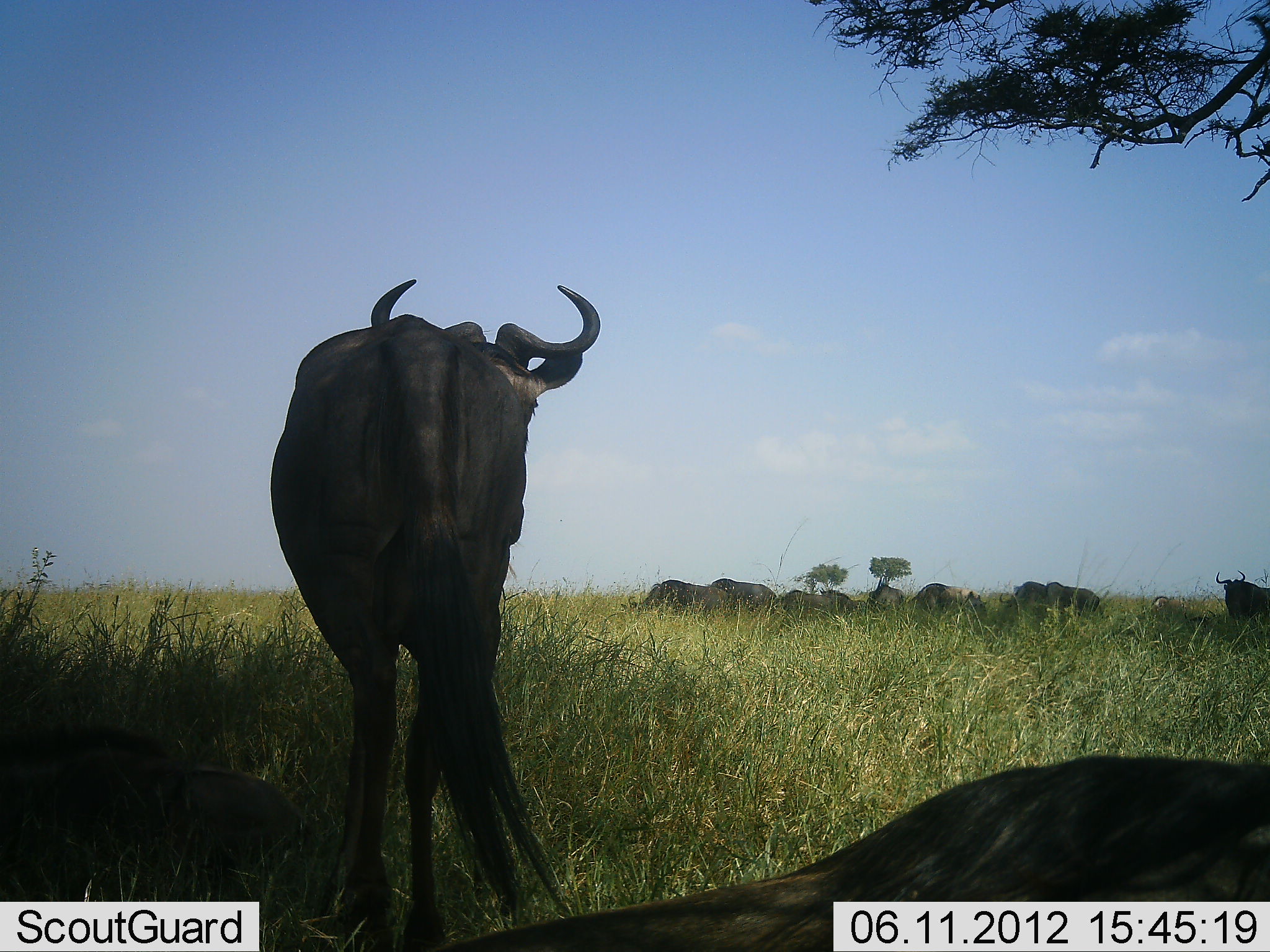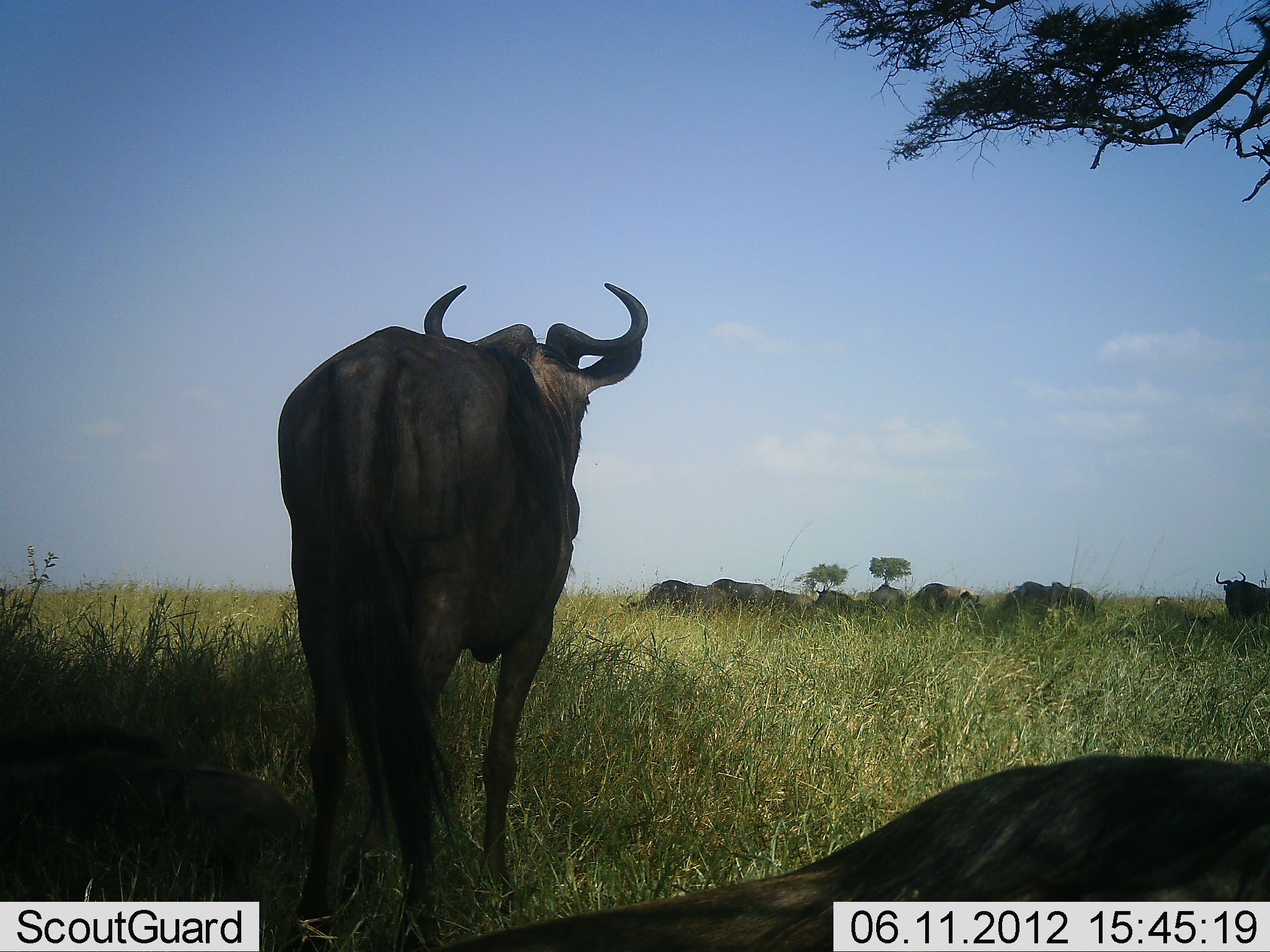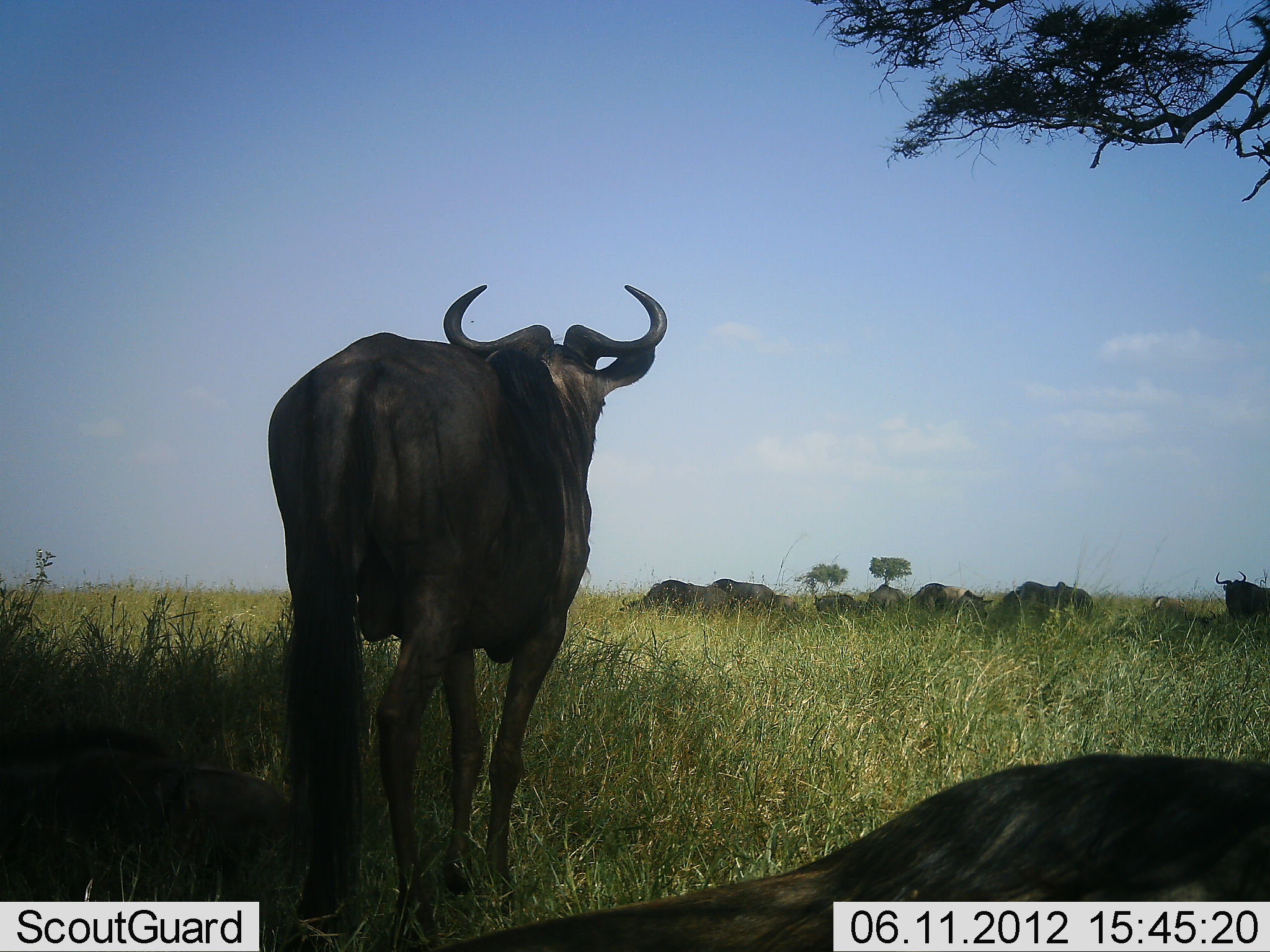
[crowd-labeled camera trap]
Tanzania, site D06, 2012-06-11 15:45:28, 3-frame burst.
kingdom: Animalia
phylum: Chordata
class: Mammalia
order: Artiodactyla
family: Bovidae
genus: Connochaetes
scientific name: Connochaetes taurinus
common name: blue wildebeest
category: wildebeest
Wildebeest (blue wildebeest) (Connochaetes taurinus), count 11-50. Behavior (volunteer vote fractions): standing 70%, resting 80%, moving 10%, interacting 0%. Young present (vote fraction): 10%. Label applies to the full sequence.